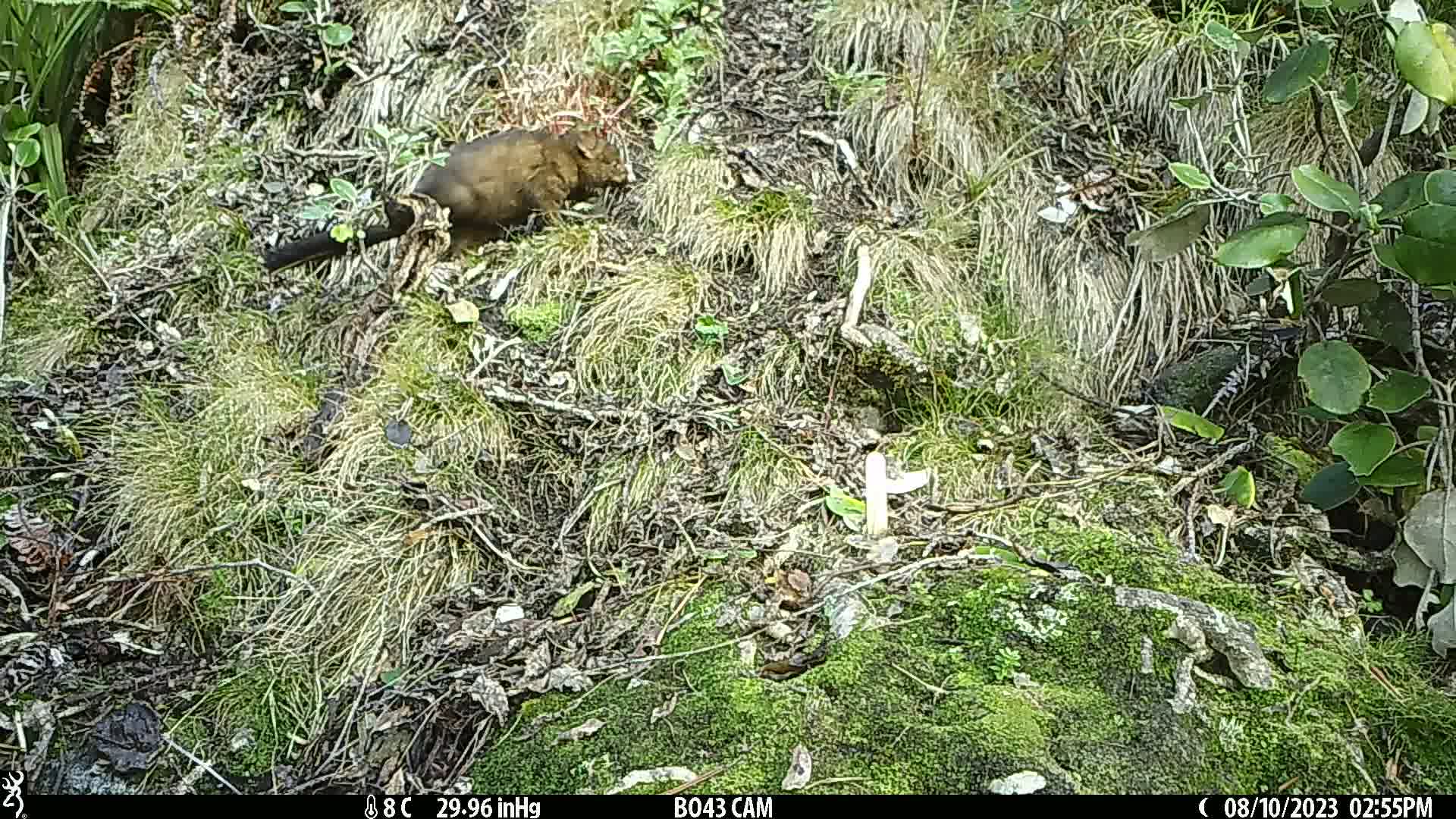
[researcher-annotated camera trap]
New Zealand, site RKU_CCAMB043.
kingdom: Animalia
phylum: Chordata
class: Mammalia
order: Diprotodontia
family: Phalangeridae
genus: Trichosurus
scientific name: Trichosurus vulpecula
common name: common brushtail possum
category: possum